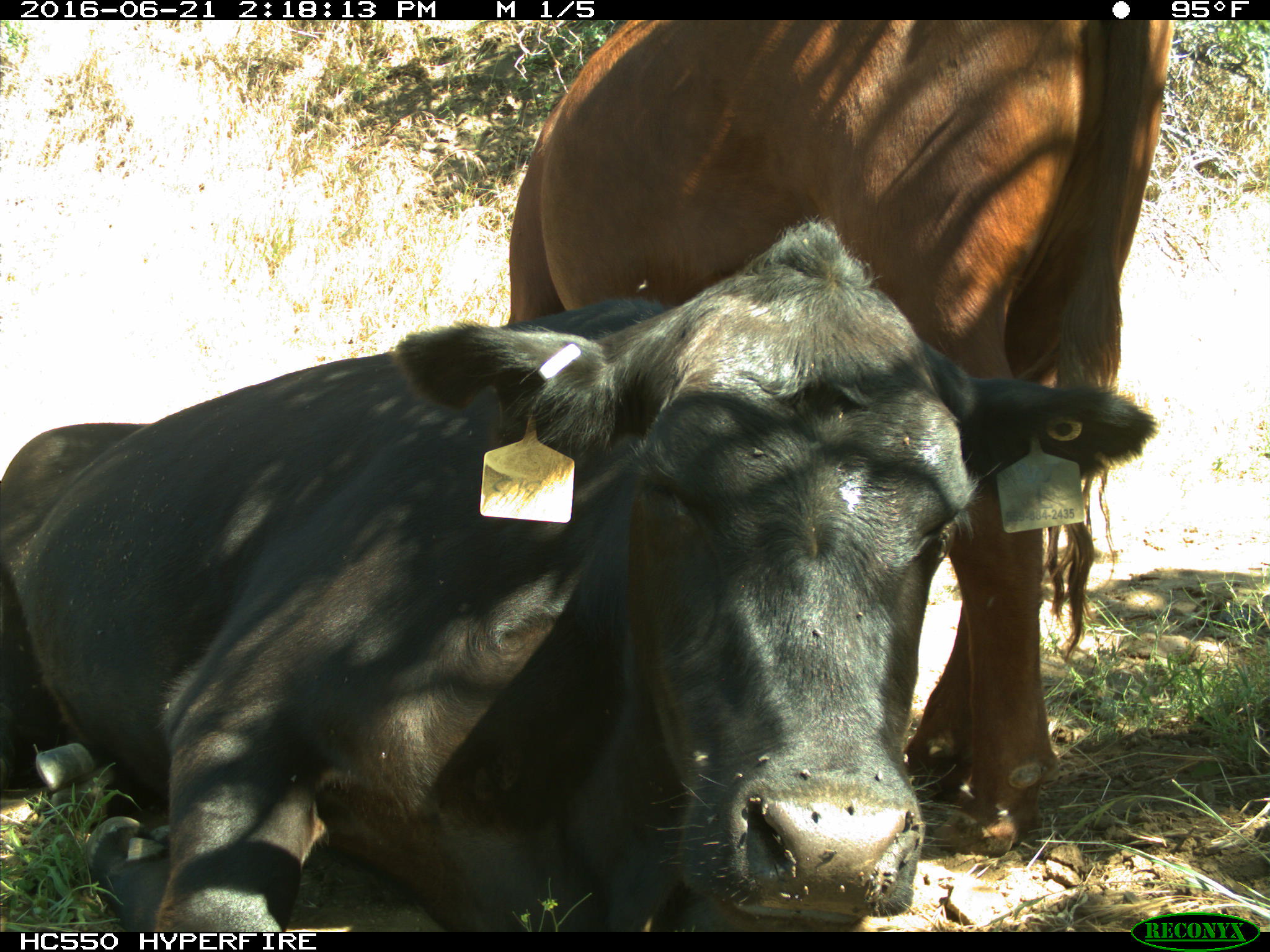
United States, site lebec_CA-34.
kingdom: Animalia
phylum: Chordata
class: Mammalia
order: Artiodactyla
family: Bovidae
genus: Bos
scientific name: Bos taurus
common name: domestic cow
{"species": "Bos taurus (domestic cow)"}